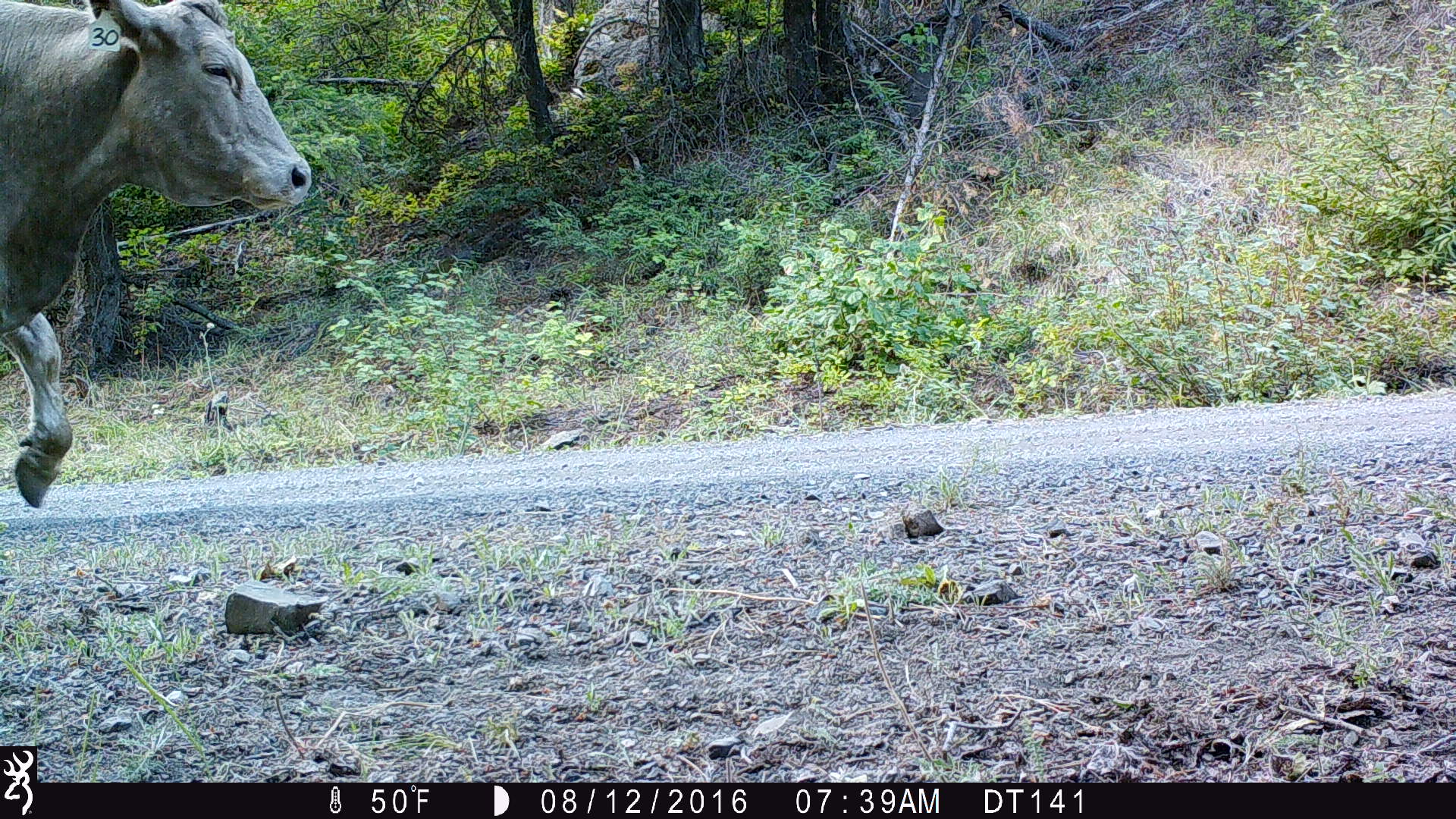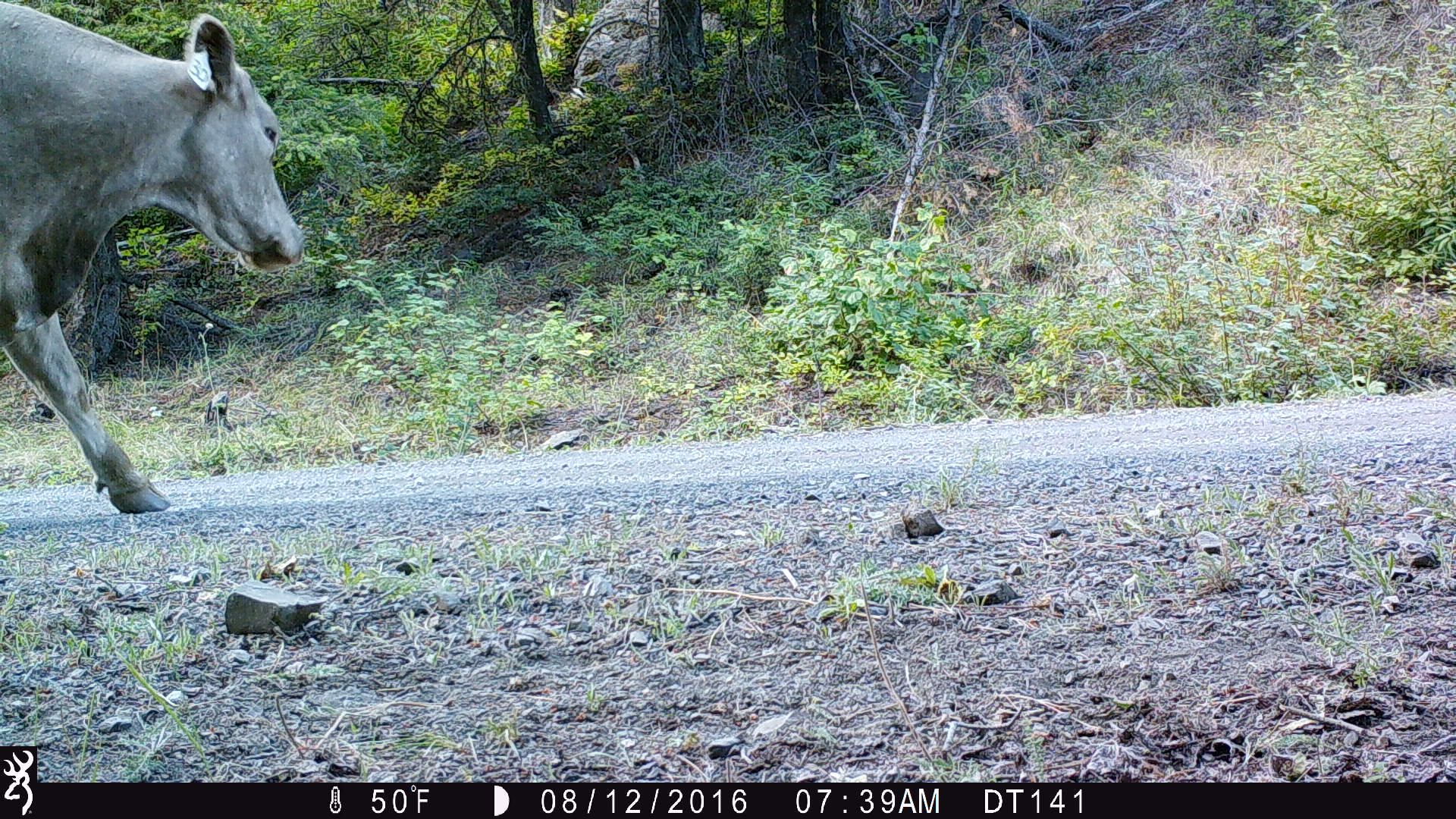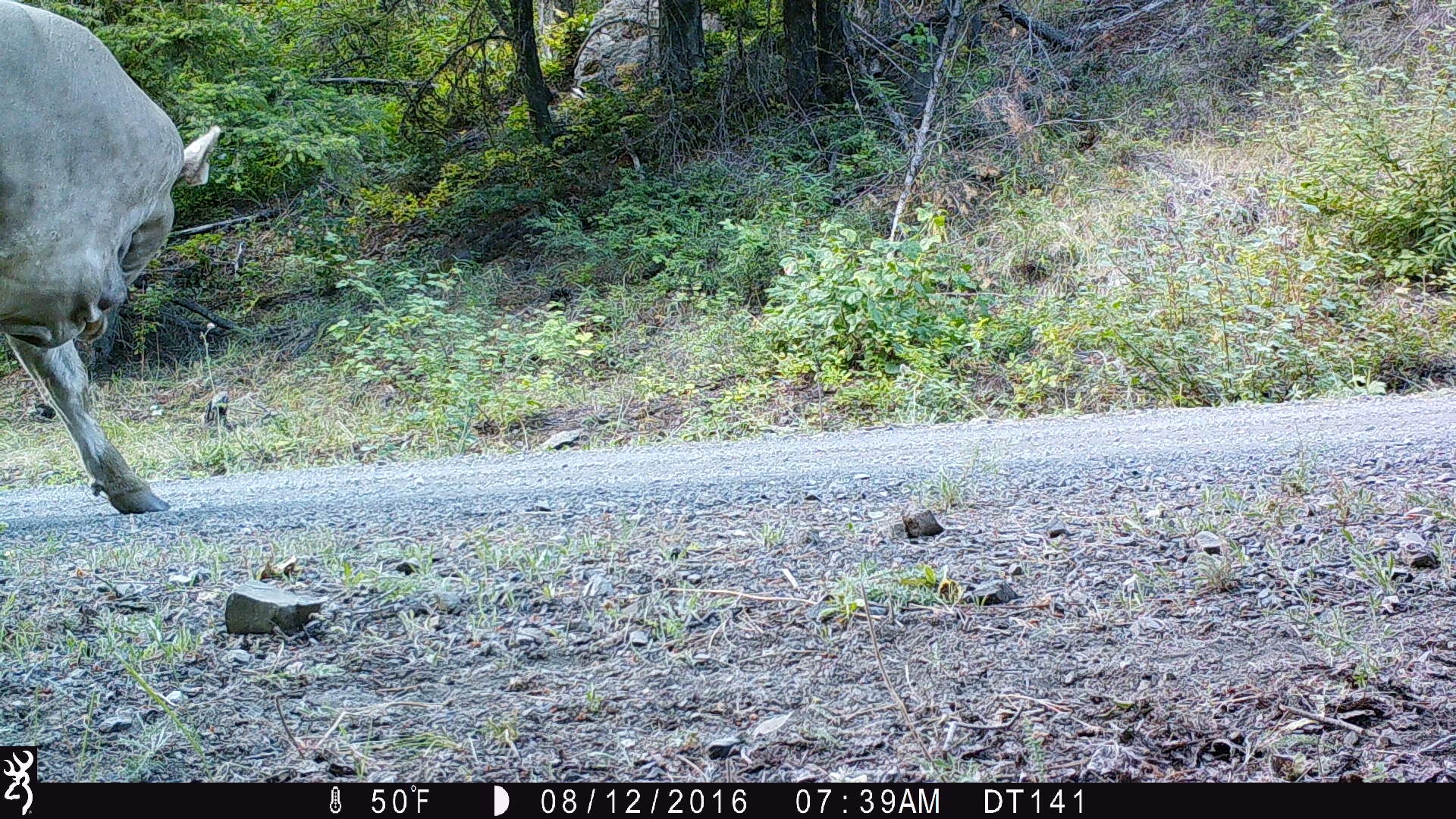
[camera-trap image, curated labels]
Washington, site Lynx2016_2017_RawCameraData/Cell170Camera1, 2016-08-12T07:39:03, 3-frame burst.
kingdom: Animalia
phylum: Chordata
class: Mammalia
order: Artiodactyla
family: Bovidae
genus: Bos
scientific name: Bos taurus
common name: domestic cattle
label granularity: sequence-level